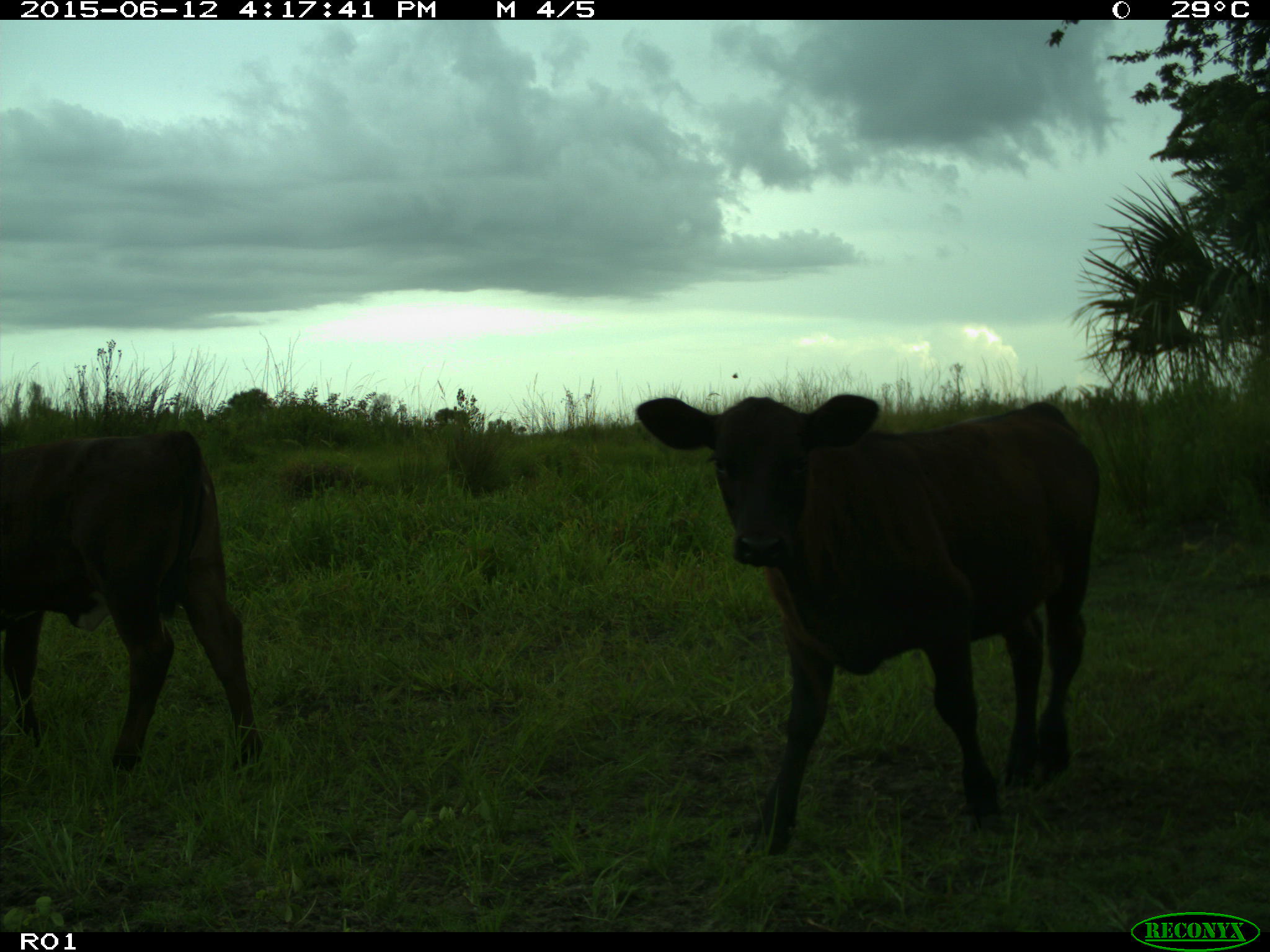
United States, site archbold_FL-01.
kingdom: Animalia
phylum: Chordata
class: Mammalia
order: Artiodactyla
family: Bovidae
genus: Bos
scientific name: Bos taurus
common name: domestic cow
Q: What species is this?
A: Bos taurus (domestic cow).